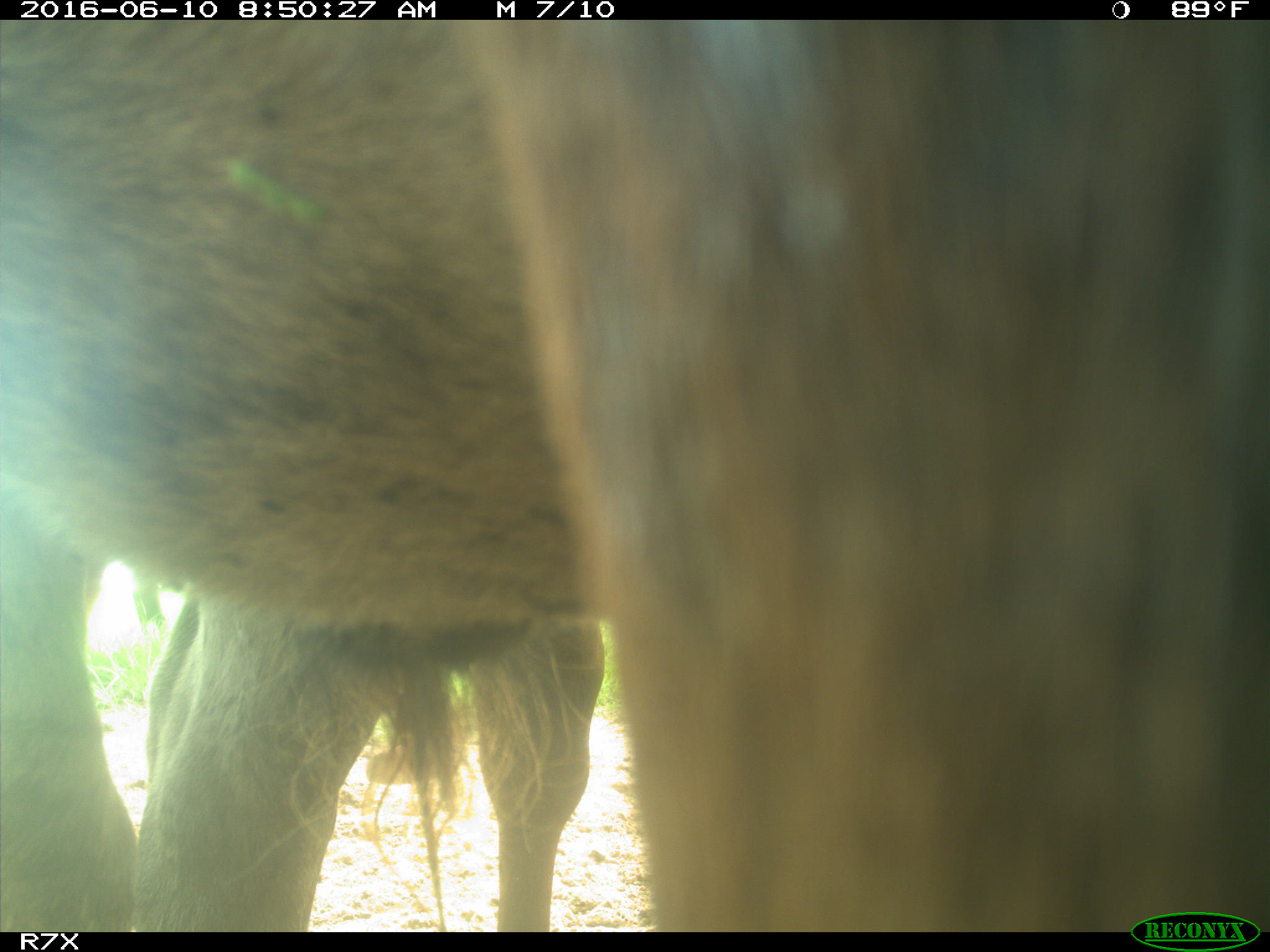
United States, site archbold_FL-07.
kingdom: Animalia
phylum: Chordata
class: Mammalia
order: Artiodactyla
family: Bovidae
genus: Bos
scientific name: Bos taurus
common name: domestic cow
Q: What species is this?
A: Bos taurus (domestic cow).